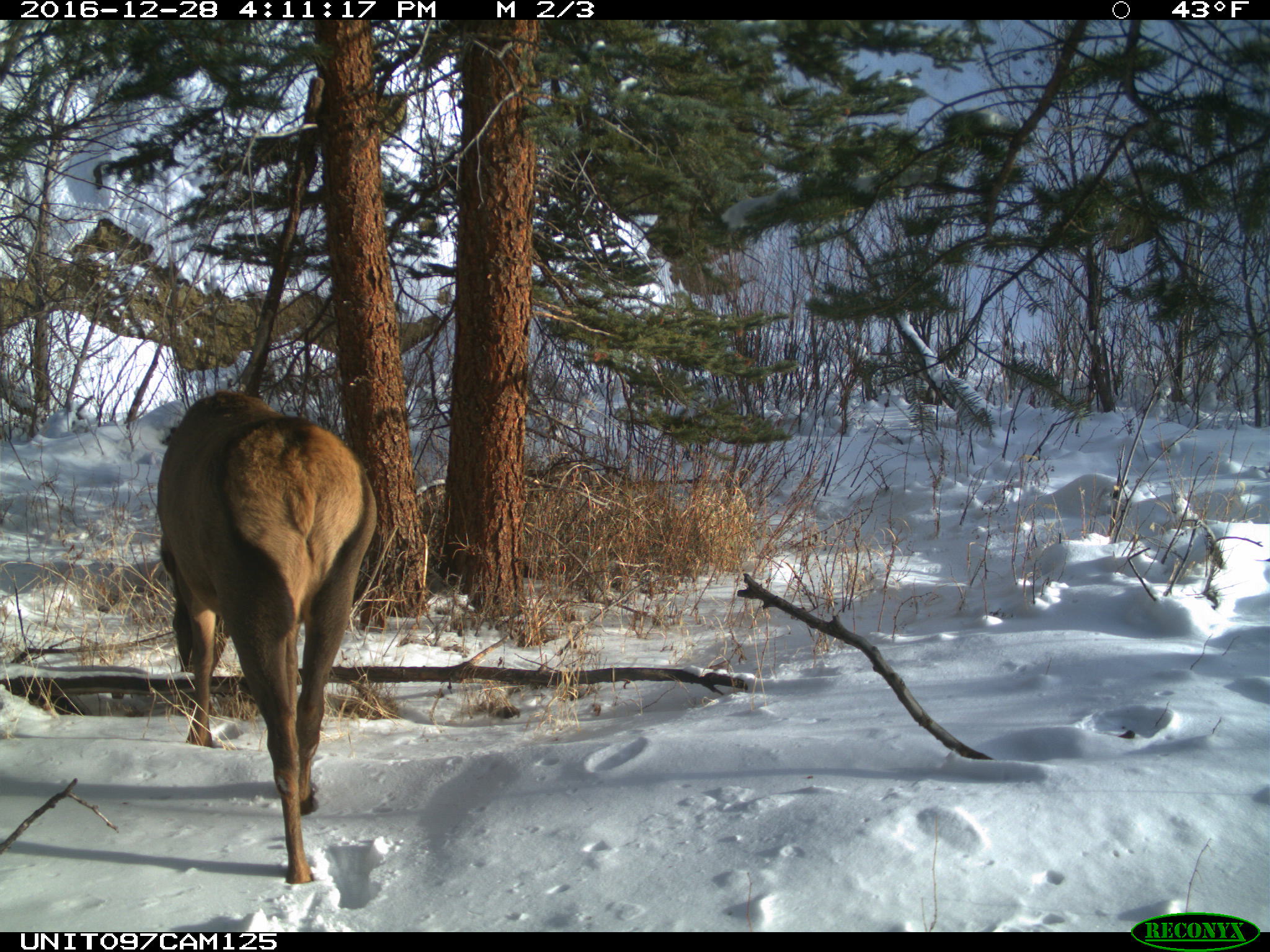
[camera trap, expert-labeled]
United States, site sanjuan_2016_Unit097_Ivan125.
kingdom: Animalia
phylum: Chordata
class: Mammalia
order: Artiodactyla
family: Cervidae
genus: Cervus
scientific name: Cervus elaphus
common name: red deer